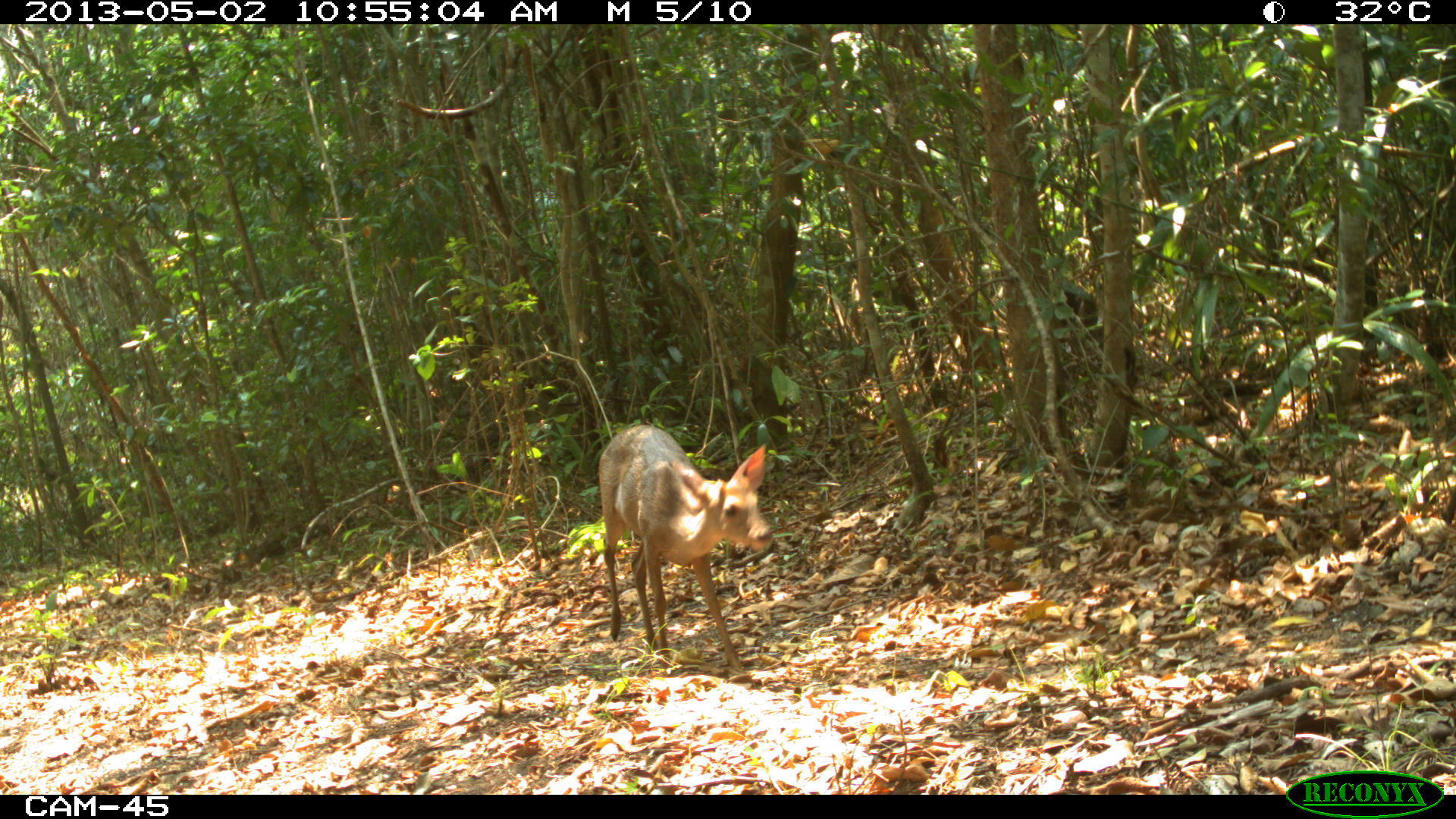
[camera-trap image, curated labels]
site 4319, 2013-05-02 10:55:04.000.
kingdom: Animalia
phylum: Chordata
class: Mammalia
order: Artiodactyla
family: Cervidae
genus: Odocoileus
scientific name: Odocoileus pandora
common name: yucatán brown brocket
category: mazama pandora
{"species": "mazama pandora (yucatán brown brocket) (Odocoileus pandora)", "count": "1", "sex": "male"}